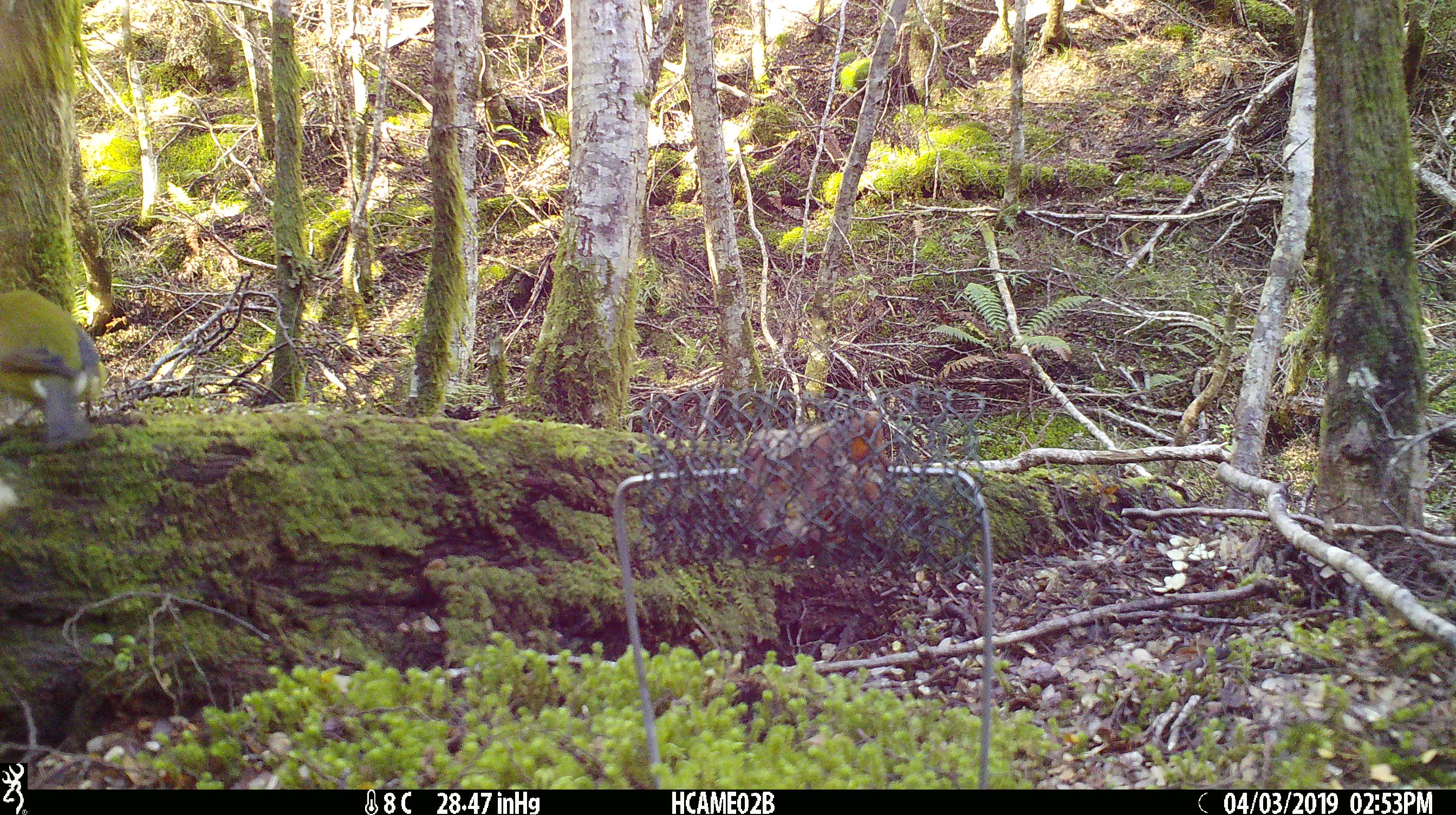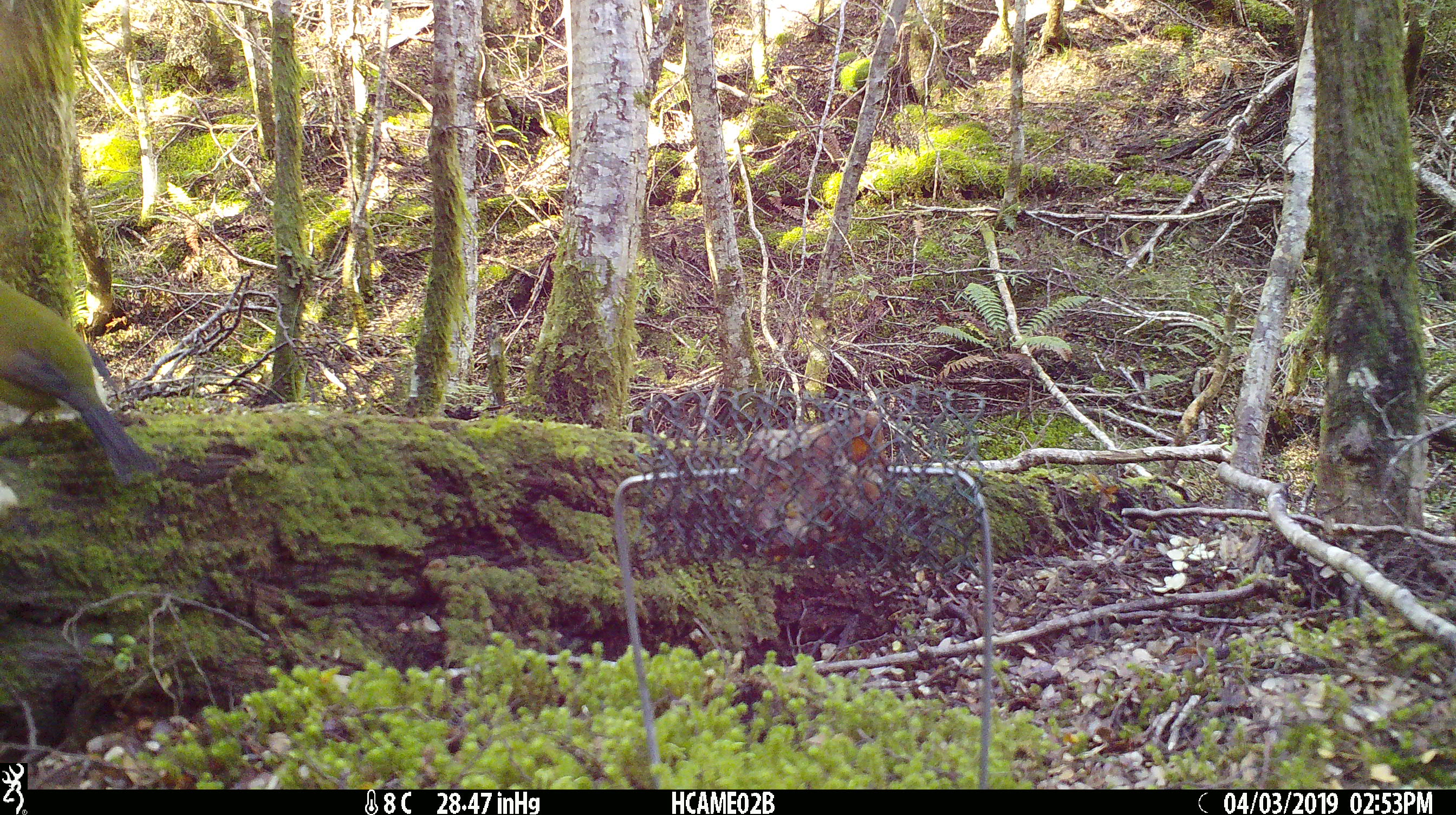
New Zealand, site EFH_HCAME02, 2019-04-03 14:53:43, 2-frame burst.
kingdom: Animalia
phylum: Chordata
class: Aves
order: Passeriformes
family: Meliphagidae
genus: Anthornis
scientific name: Anthornis melanura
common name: new zealand bellbird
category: bellbird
Bellbird (new zealand bellbird) (Anthornis melanura).